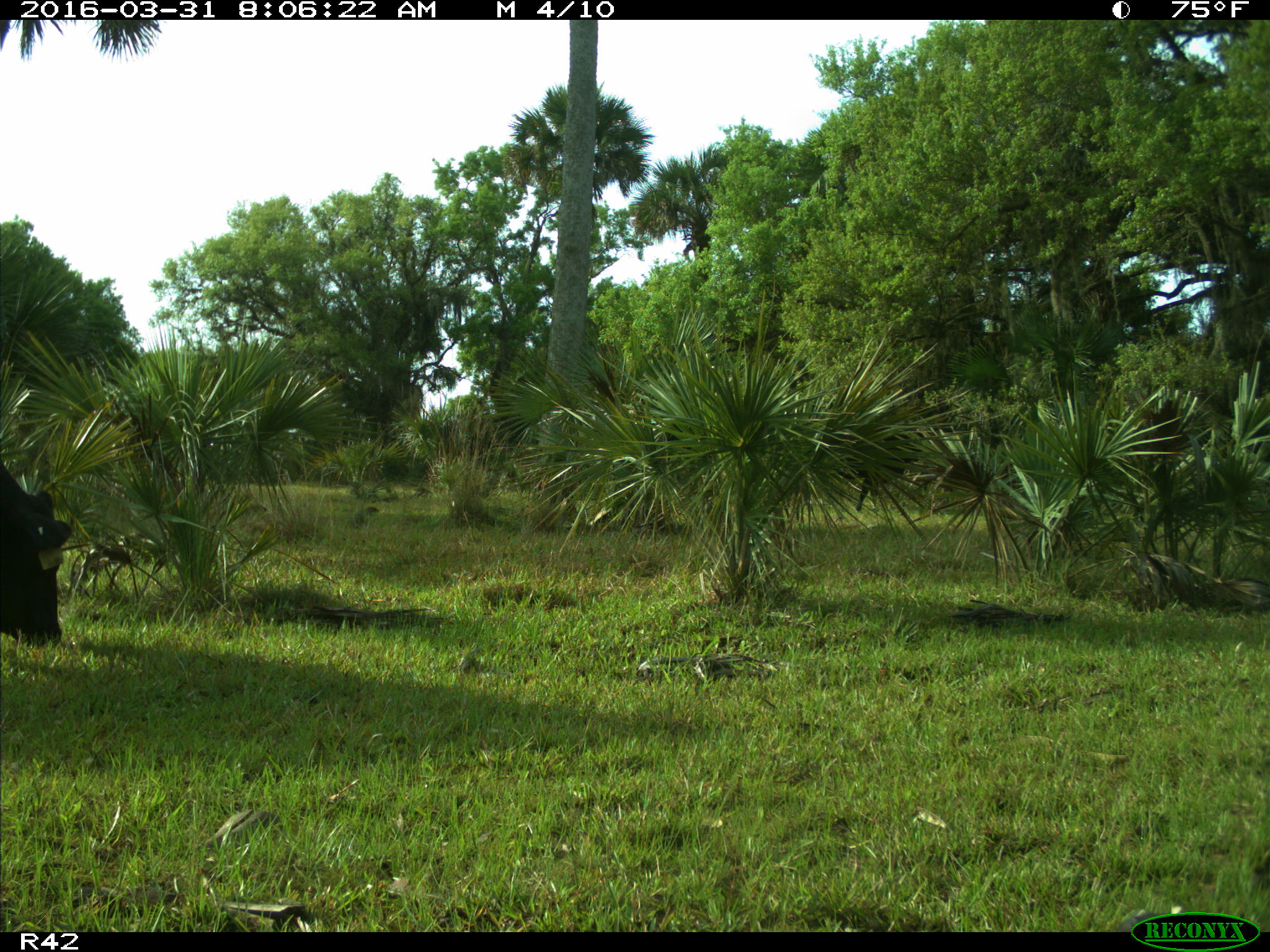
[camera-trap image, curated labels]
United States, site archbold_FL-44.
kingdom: Animalia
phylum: Chordata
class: Mammalia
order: Artiodactyla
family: Bovidae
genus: Bos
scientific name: Bos taurus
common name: domestic cow